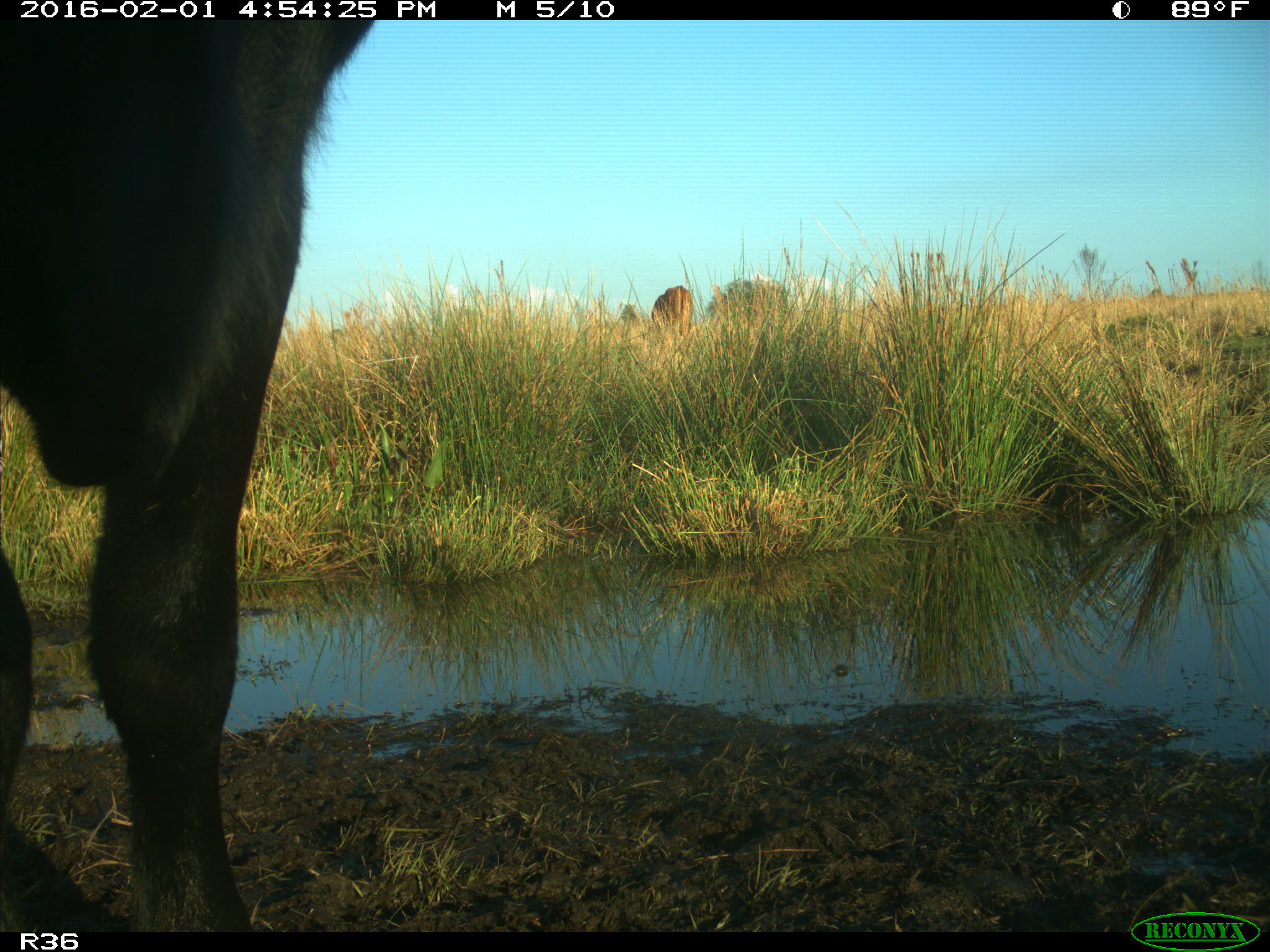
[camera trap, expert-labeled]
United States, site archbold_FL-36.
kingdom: Animalia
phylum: Chordata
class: Mammalia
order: Artiodactyla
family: Bovidae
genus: Bos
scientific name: Bos taurus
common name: domestic cow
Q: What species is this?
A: Bos taurus (domestic cow).